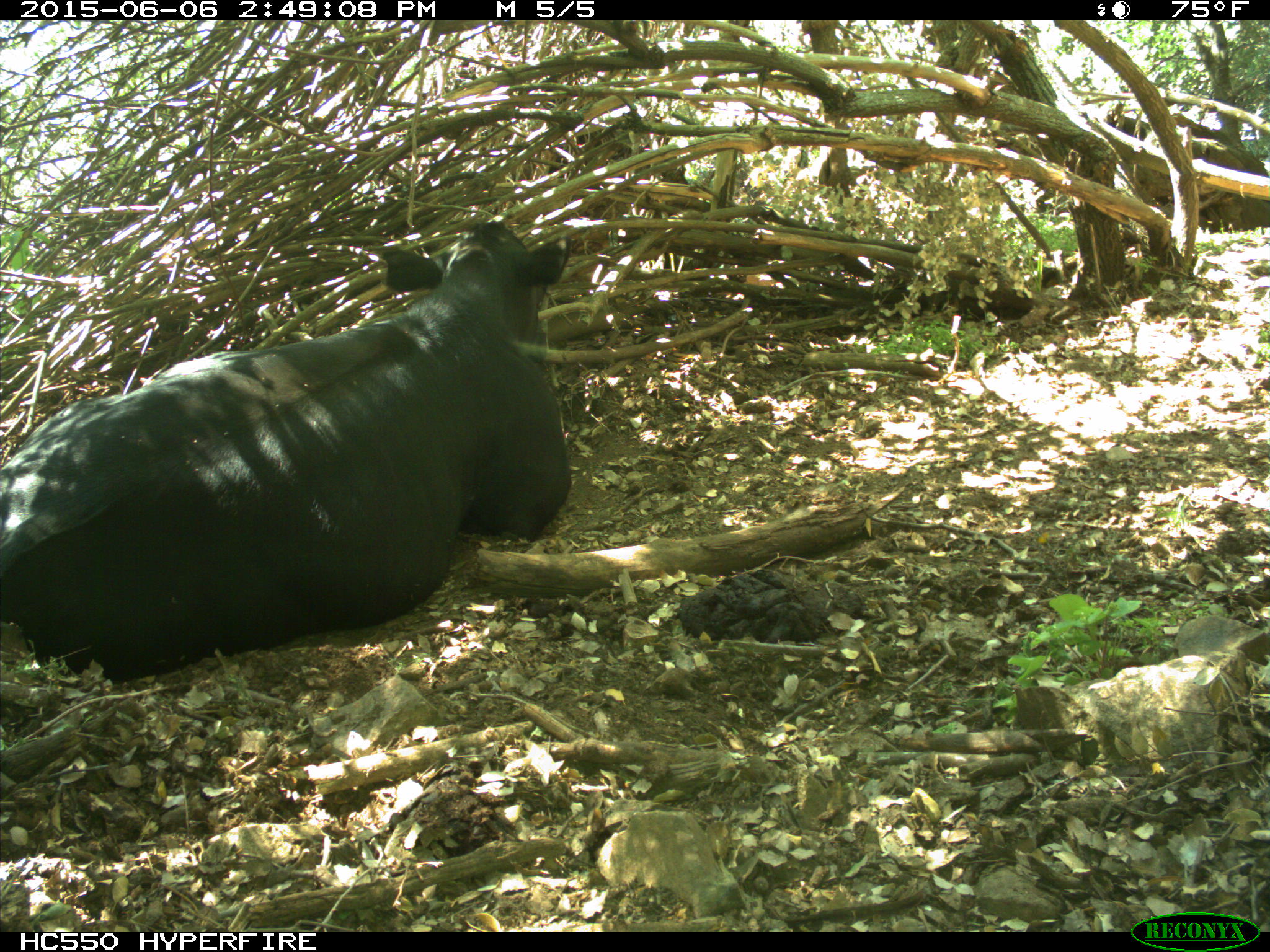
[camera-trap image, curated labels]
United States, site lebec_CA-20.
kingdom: Animalia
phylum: Chordata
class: Mammalia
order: Artiodactyla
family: Bovidae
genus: Bos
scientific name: Bos taurus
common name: domestic cow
Bos taurus (domestic cow).